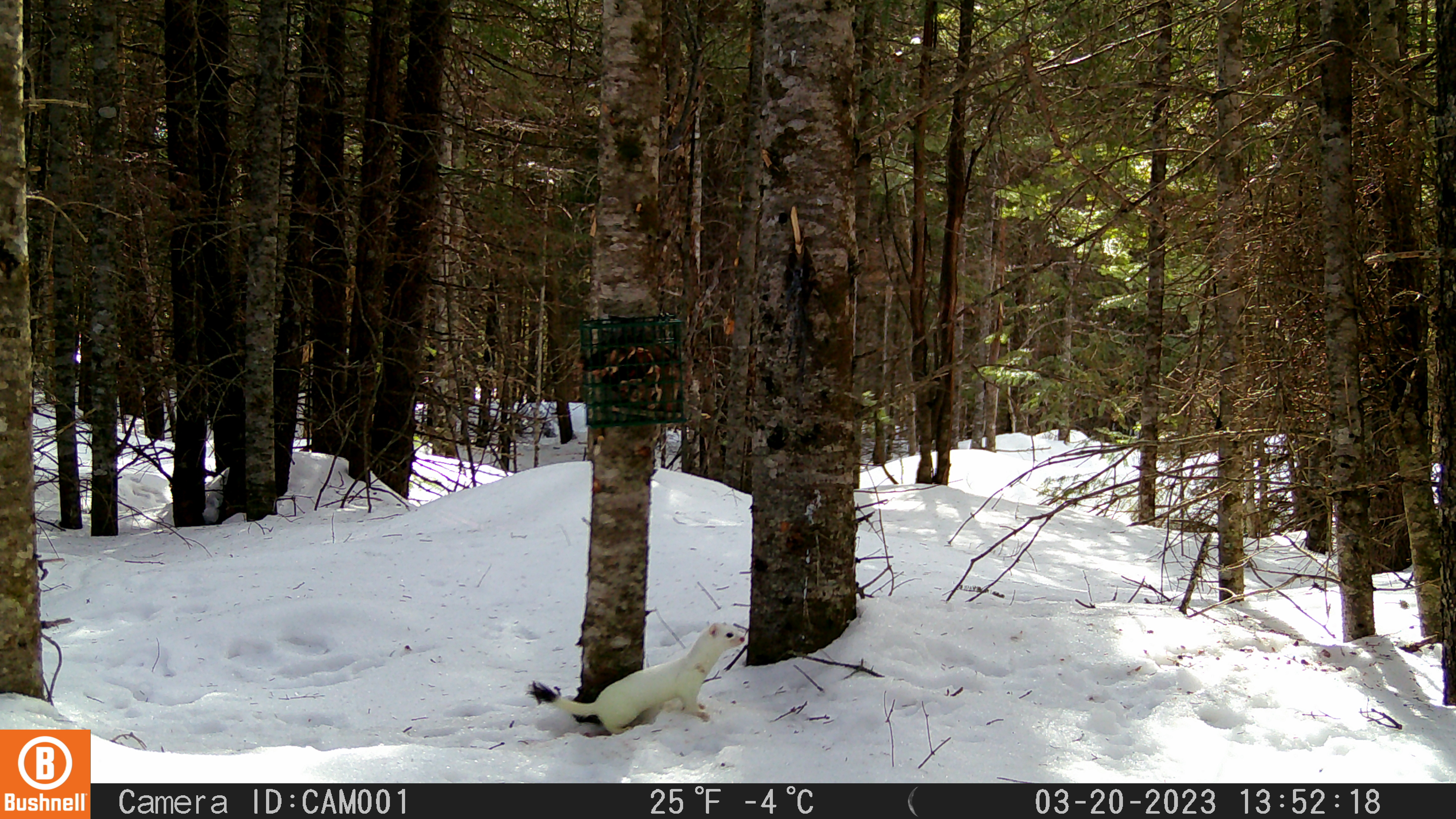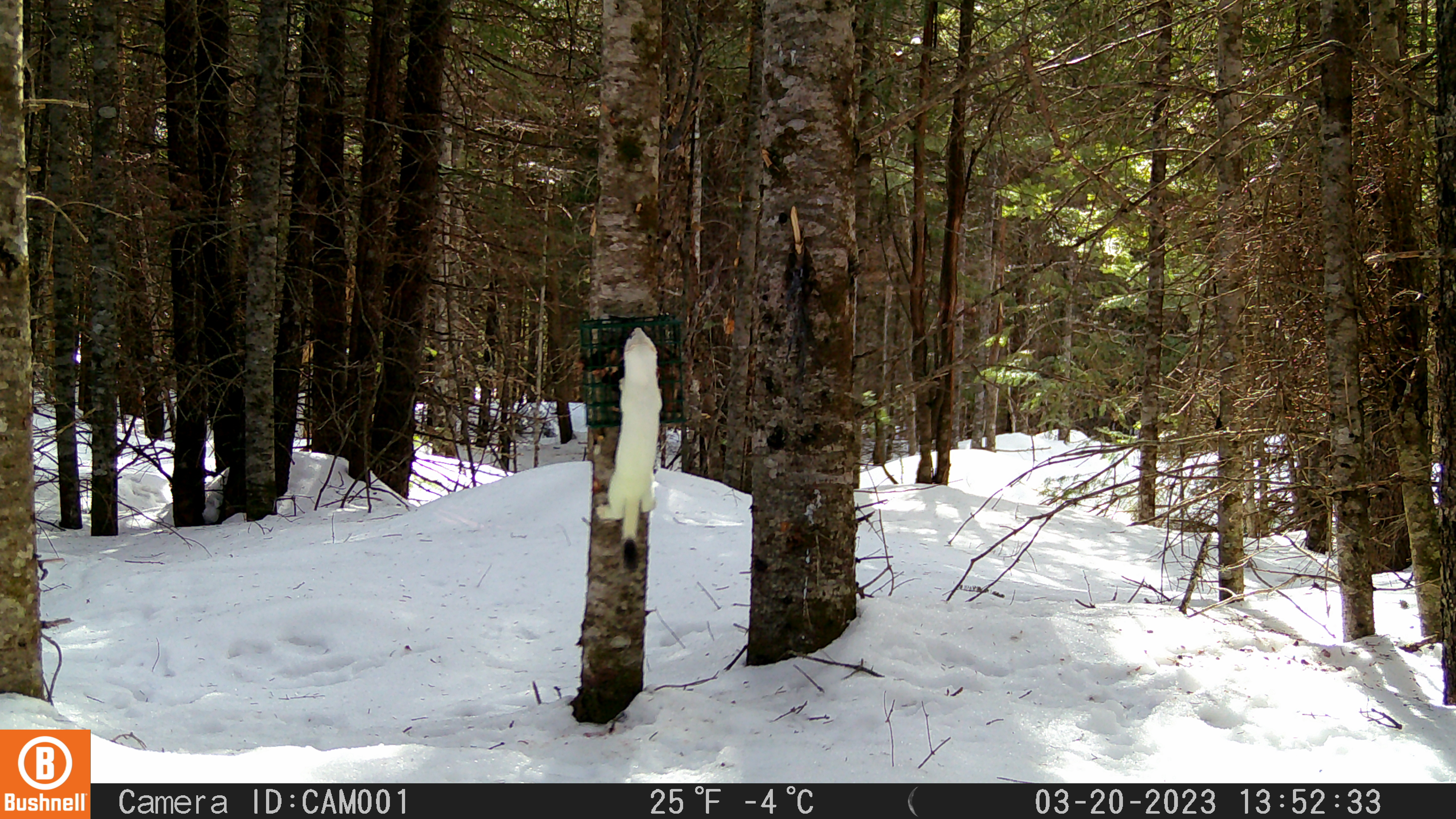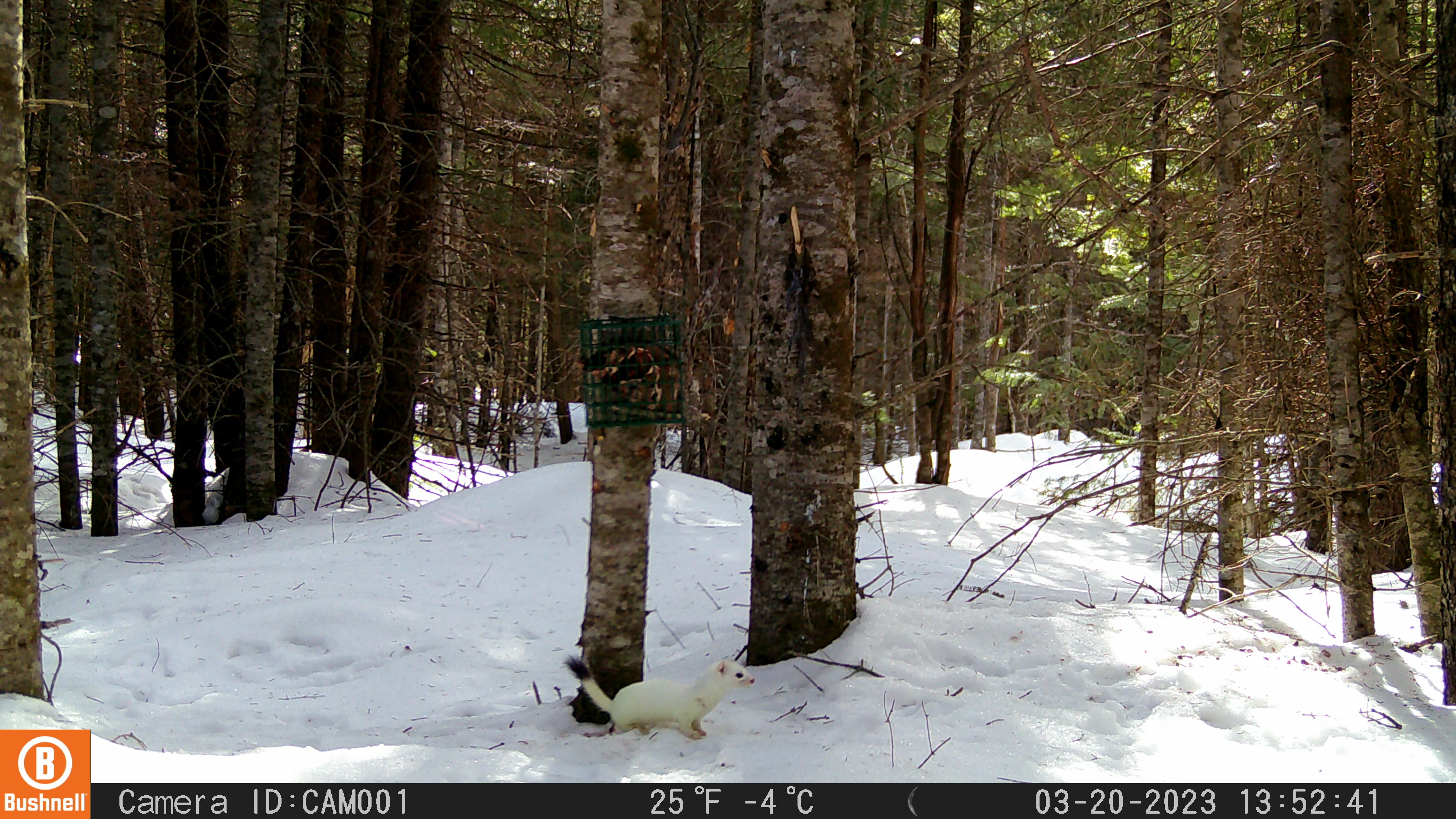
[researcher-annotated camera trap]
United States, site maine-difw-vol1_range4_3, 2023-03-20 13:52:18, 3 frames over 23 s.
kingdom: Animalia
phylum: Chordata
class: Mammalia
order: Carnivora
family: Mustelidae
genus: Mustela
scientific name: Mustela richardsonii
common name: short-tailed weasel